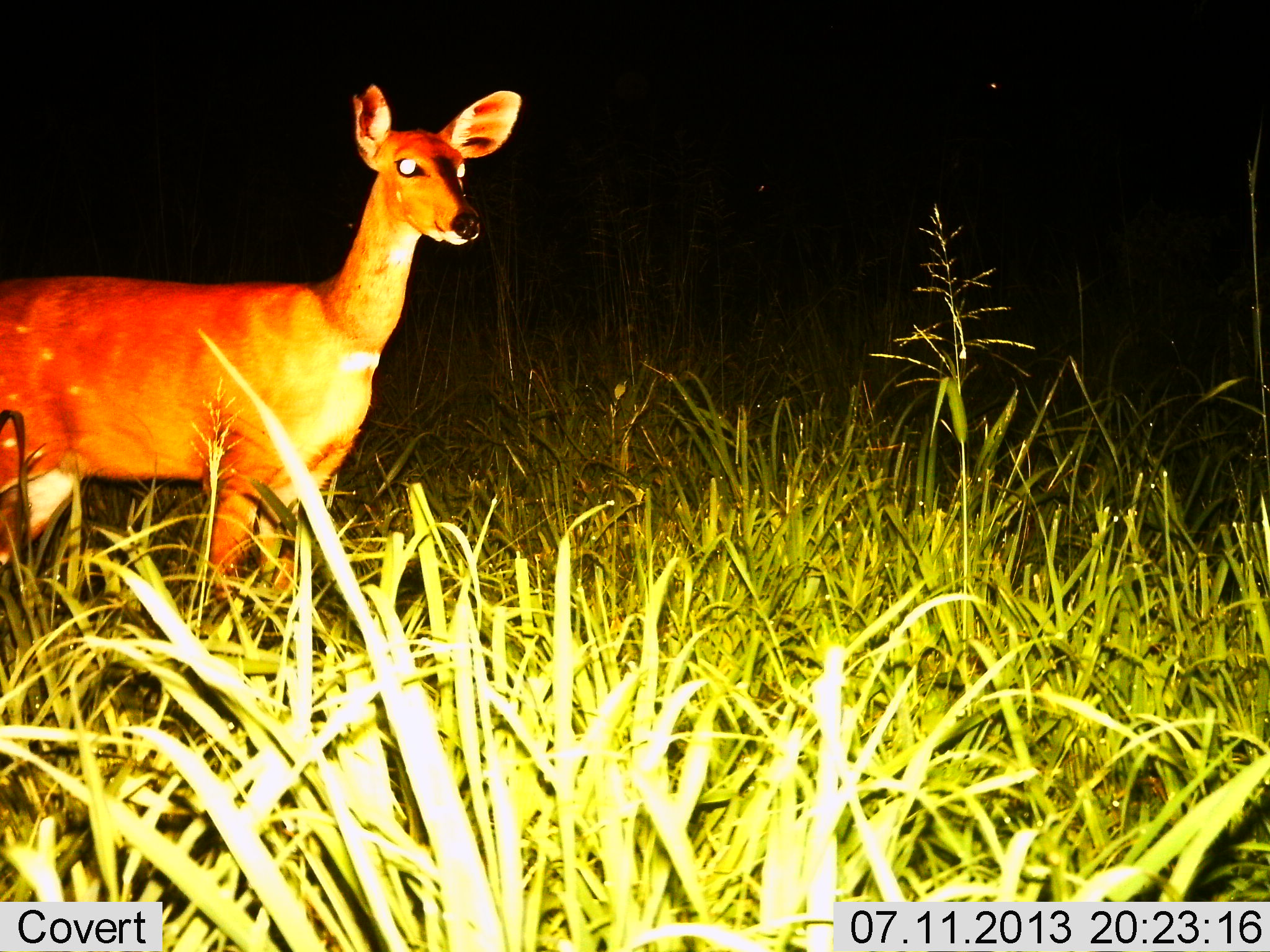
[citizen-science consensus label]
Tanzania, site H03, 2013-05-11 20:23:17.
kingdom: Animalia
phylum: Chordata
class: Mammalia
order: Artiodactyla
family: Bovidae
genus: Tragelaphus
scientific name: Tragelaphus scriptus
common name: bushbuck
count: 1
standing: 100%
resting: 0%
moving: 0%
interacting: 0%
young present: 0%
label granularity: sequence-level